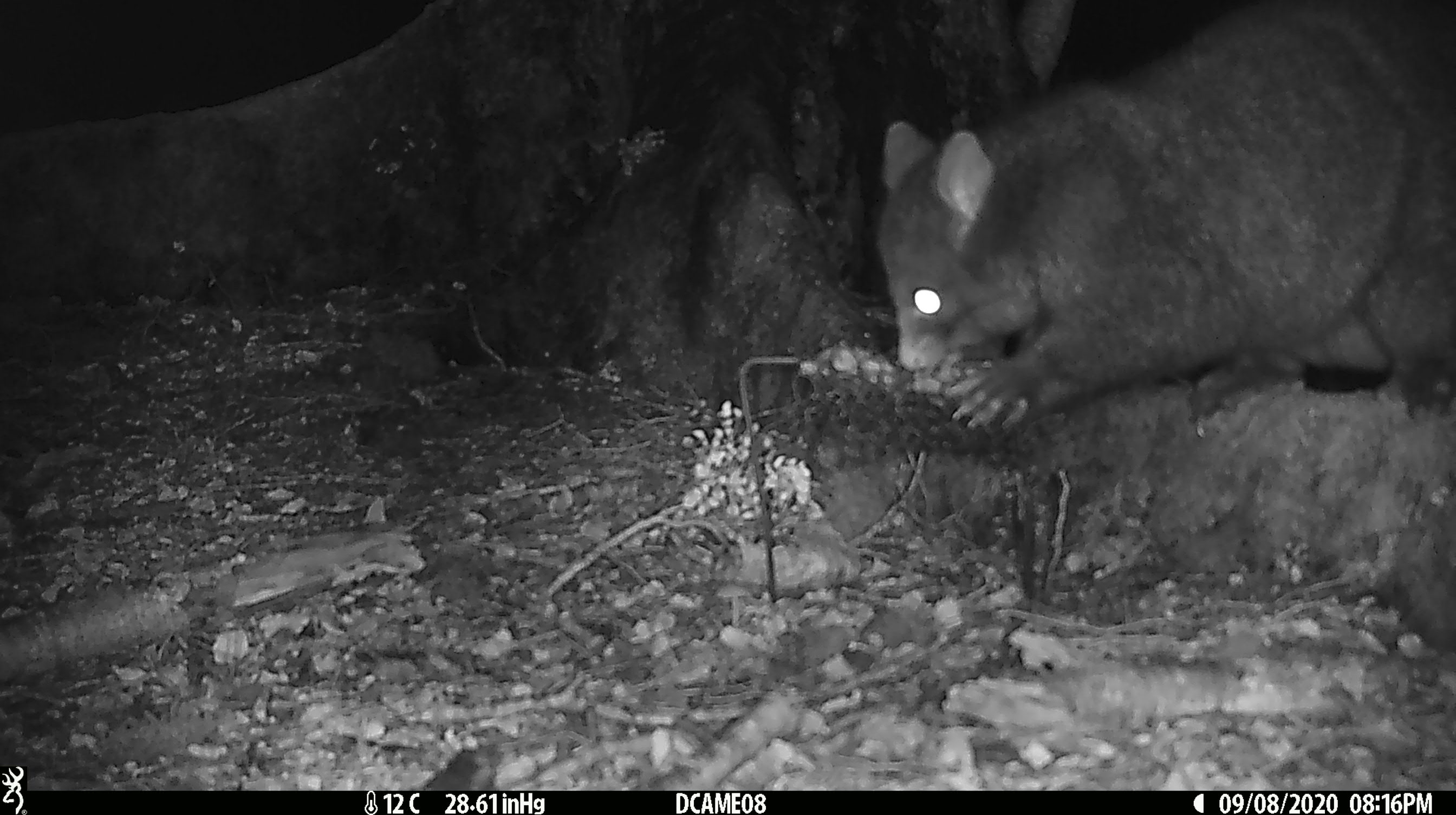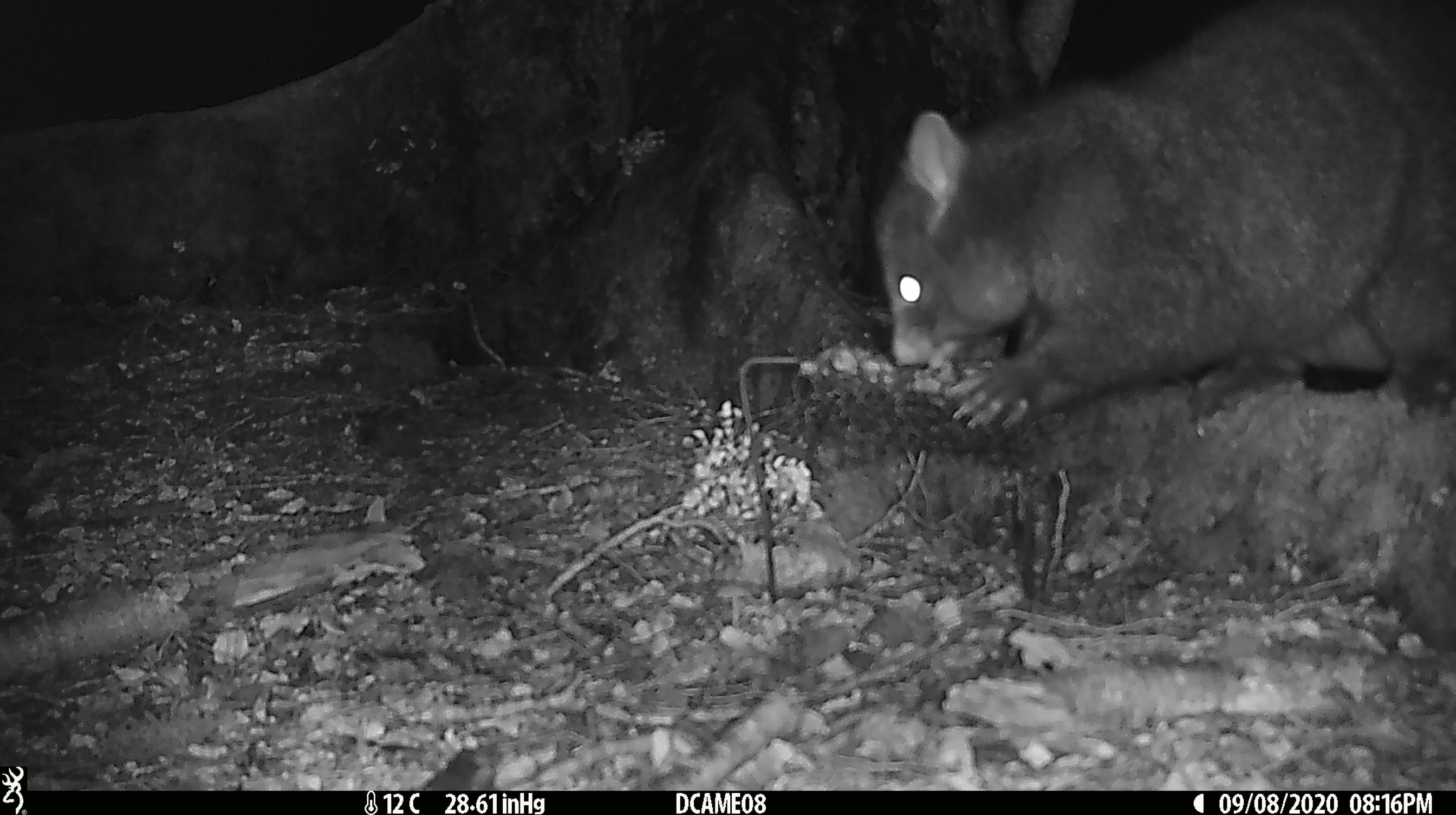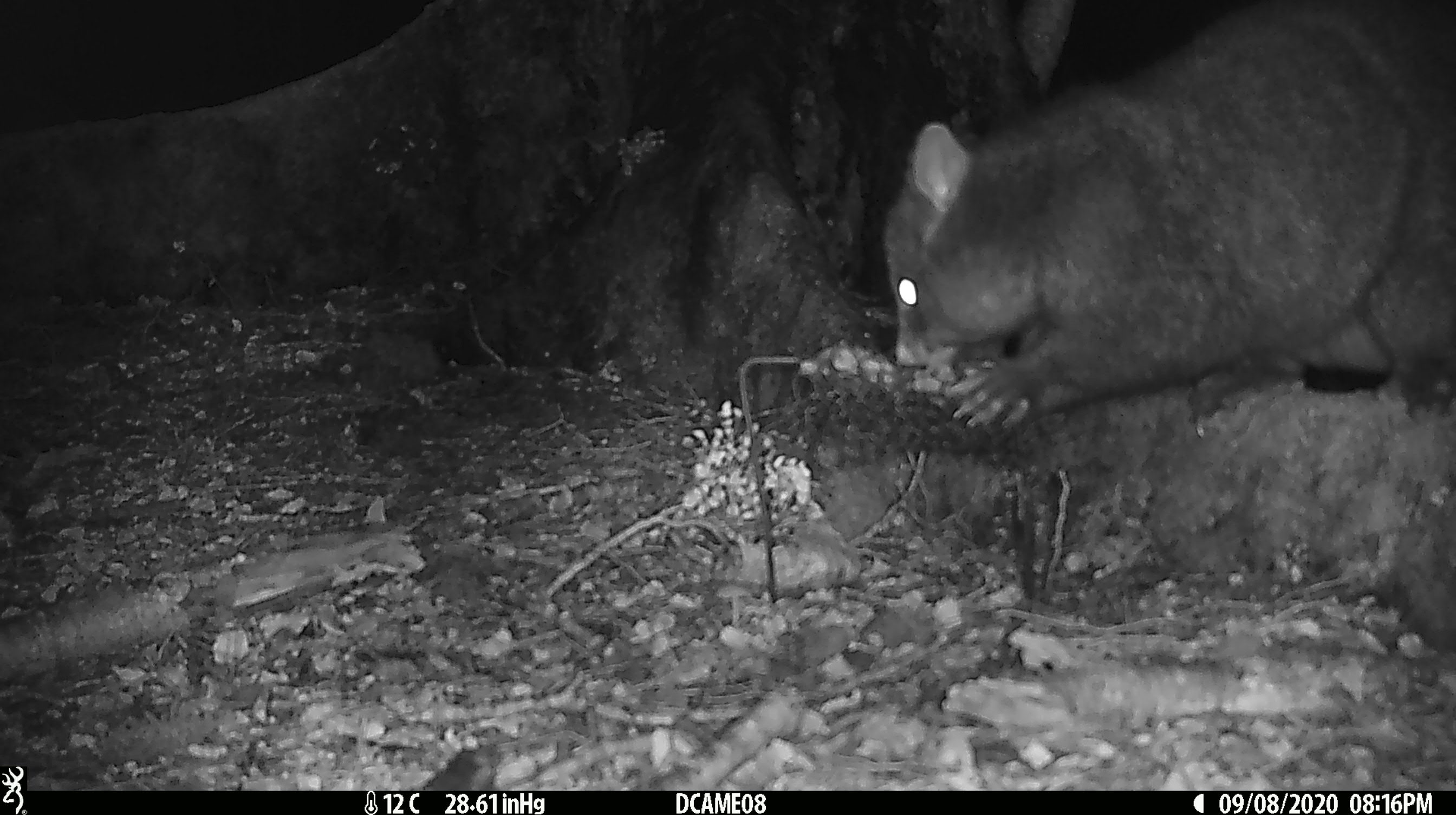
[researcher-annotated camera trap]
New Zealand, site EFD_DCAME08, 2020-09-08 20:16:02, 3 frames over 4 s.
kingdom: Animalia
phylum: Chordata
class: Mammalia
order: Diprotodontia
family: Phalangeridae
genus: Trichosurus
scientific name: Trichosurus vulpecula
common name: common brushtail possum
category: possum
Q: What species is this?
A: Possum (common brushtail possum) (Trichosurus vulpecula).